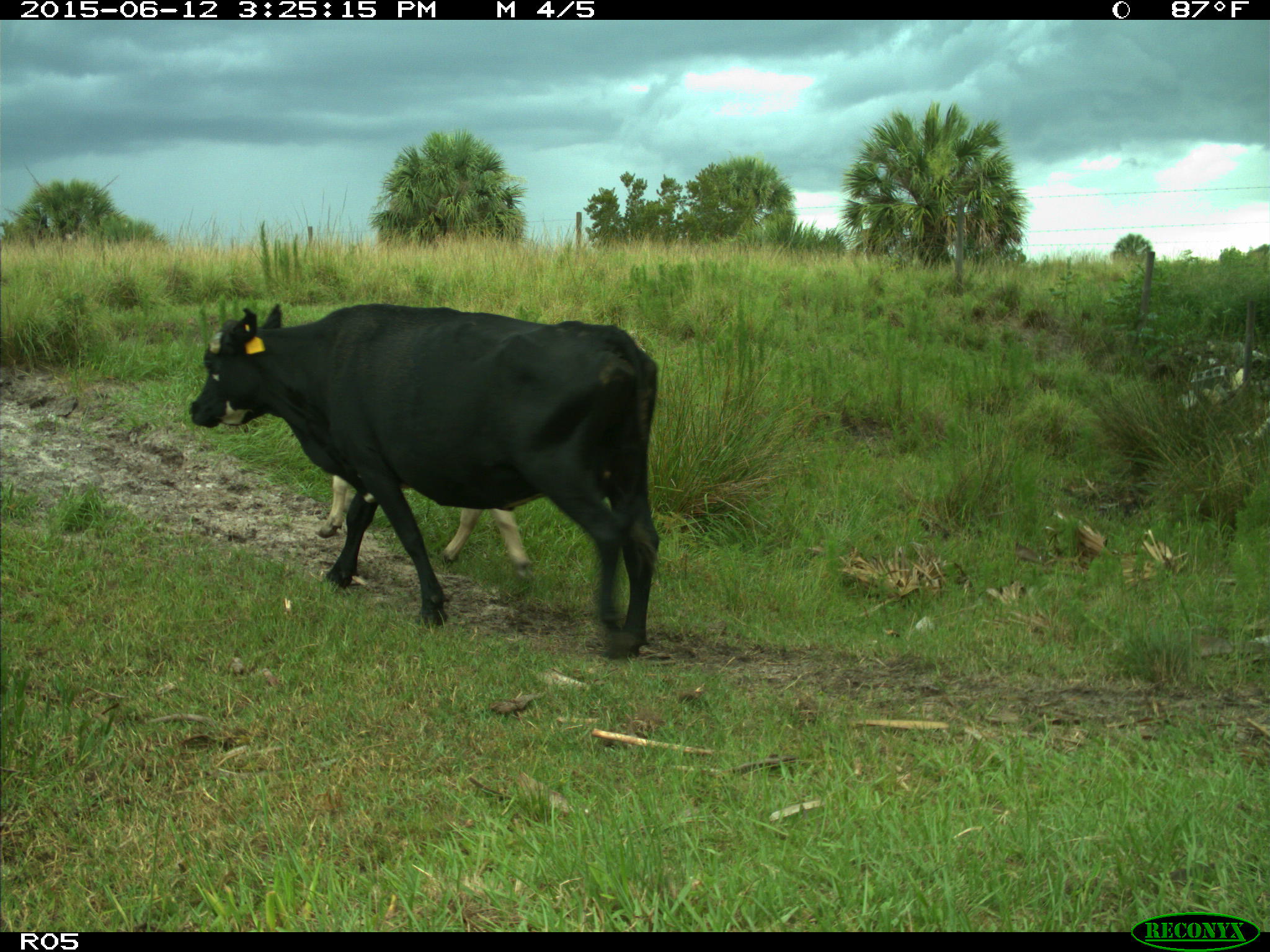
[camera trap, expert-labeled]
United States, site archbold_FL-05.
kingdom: Animalia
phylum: Chordata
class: Mammalia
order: Artiodactyla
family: Bovidae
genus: Bos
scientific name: Bos taurus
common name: domestic cow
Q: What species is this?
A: Bos taurus (domestic cow).